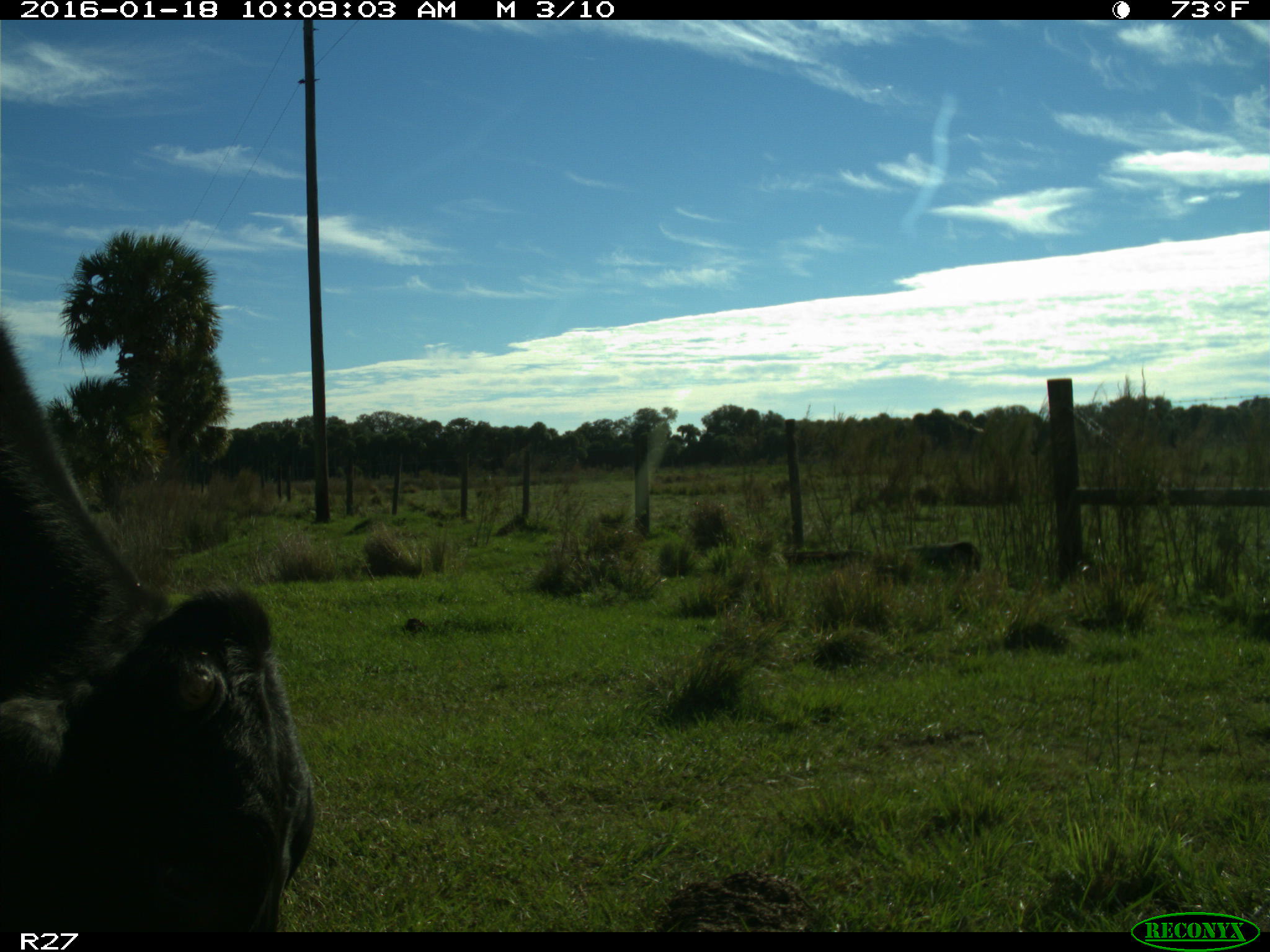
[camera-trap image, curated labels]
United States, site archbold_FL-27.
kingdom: Animalia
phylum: Chordata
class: Mammalia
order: Artiodactyla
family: Bovidae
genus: Bos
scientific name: Bos taurus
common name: domestic cow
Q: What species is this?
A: Bos taurus (domestic cow).